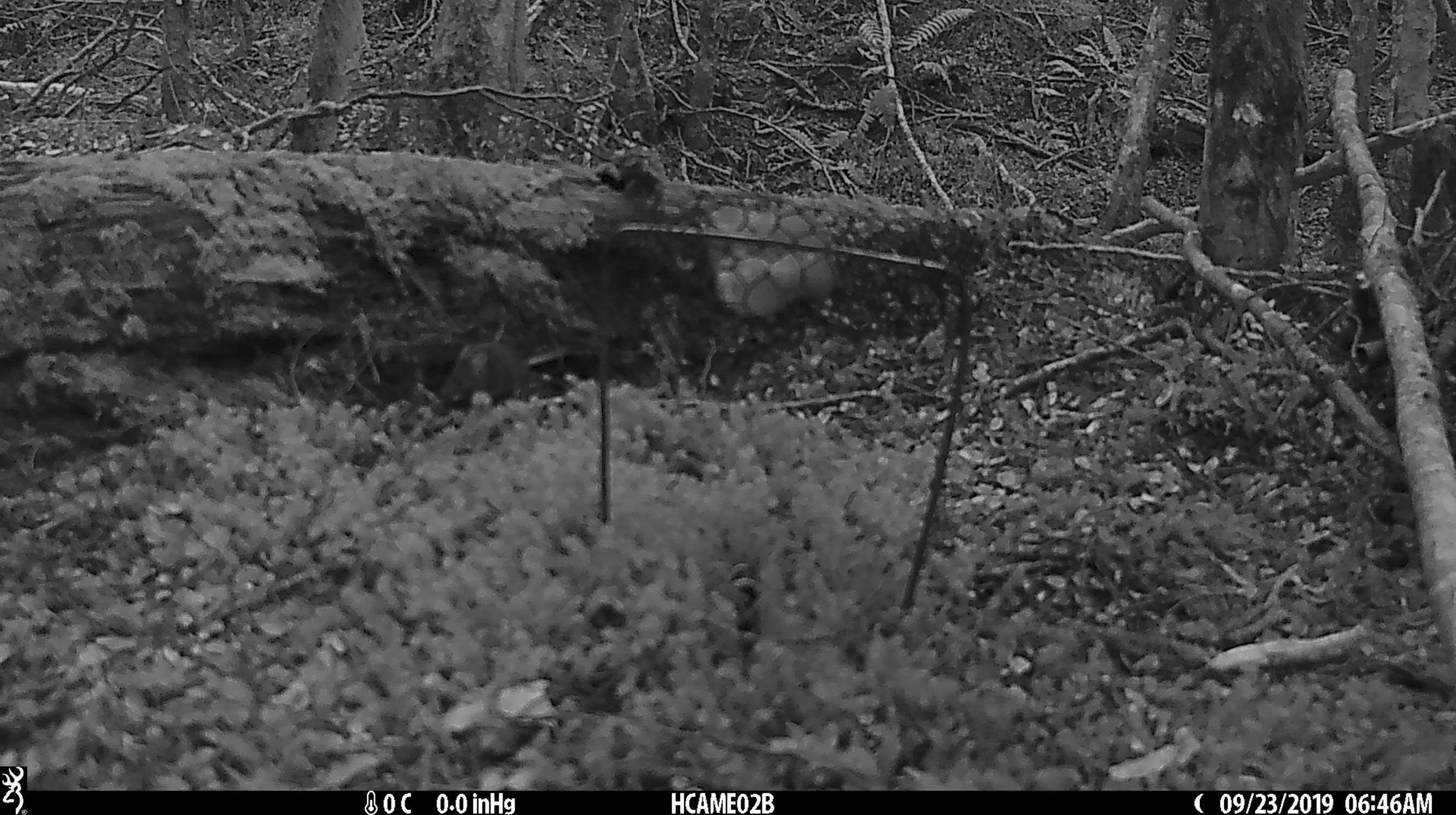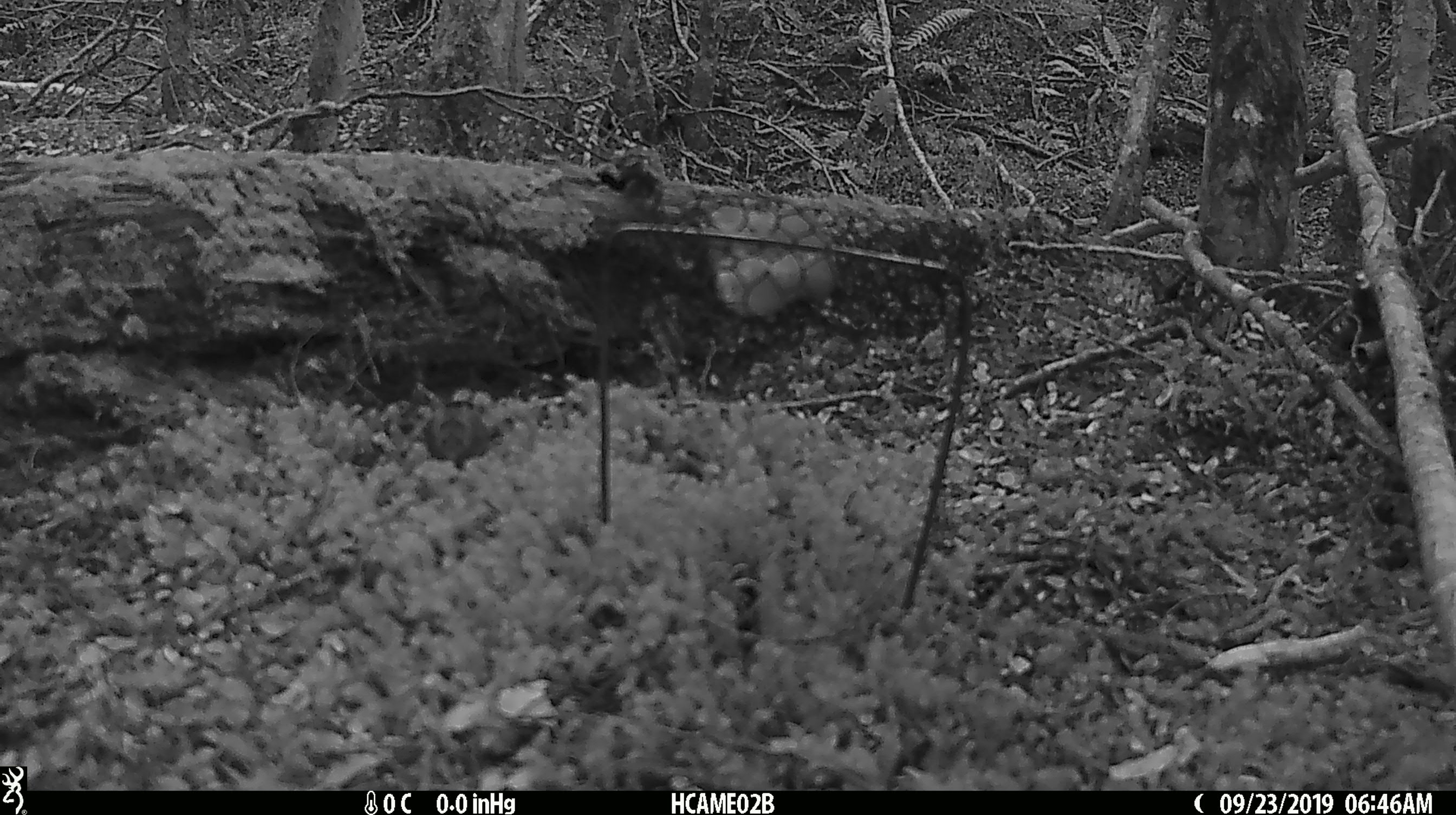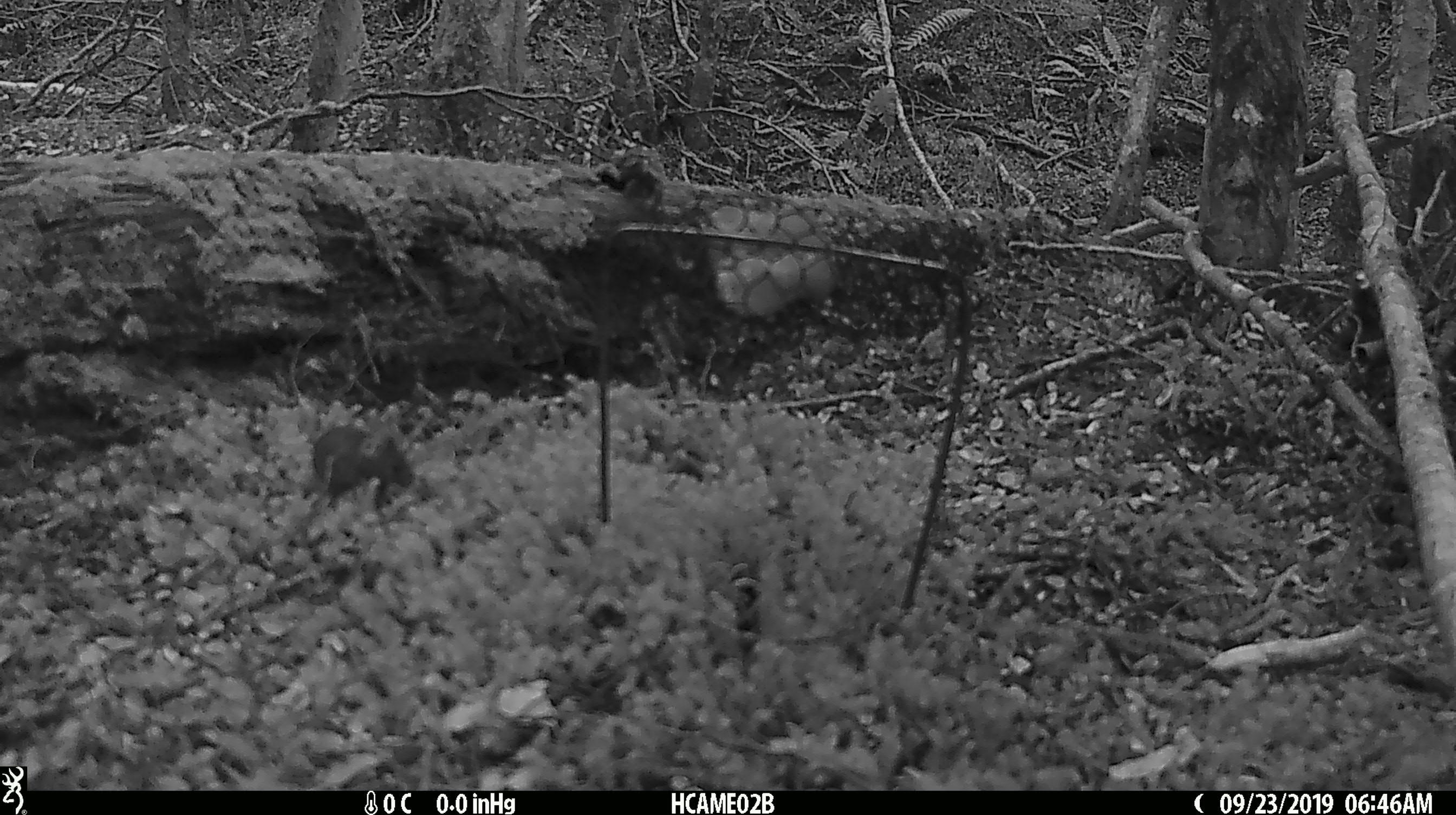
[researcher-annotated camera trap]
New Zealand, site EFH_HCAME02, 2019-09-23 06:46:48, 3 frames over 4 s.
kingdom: Animalia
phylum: Chordata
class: Mammalia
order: Rodentia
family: Muridae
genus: Mus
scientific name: Mus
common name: mouse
Mouse (Mus).